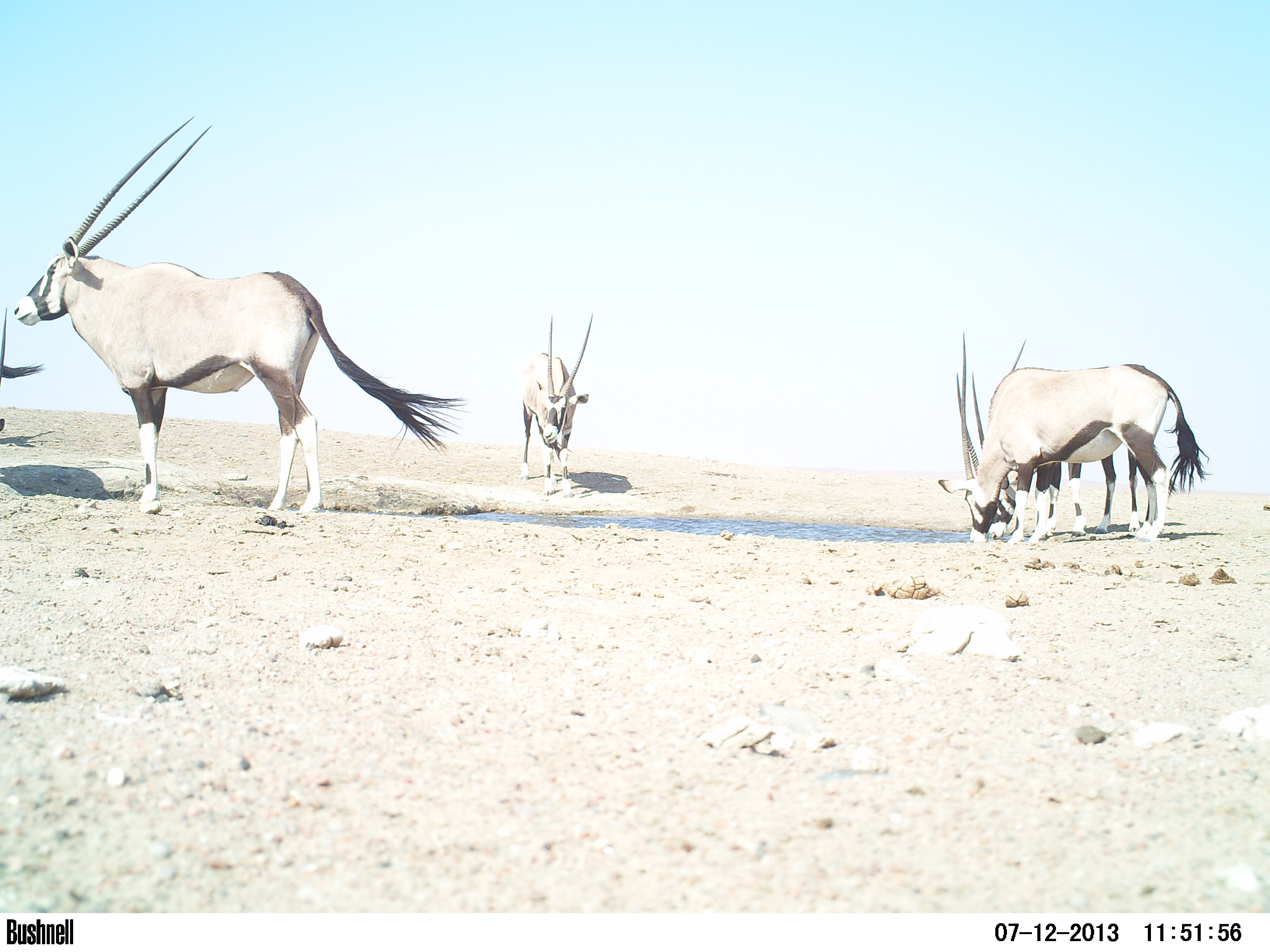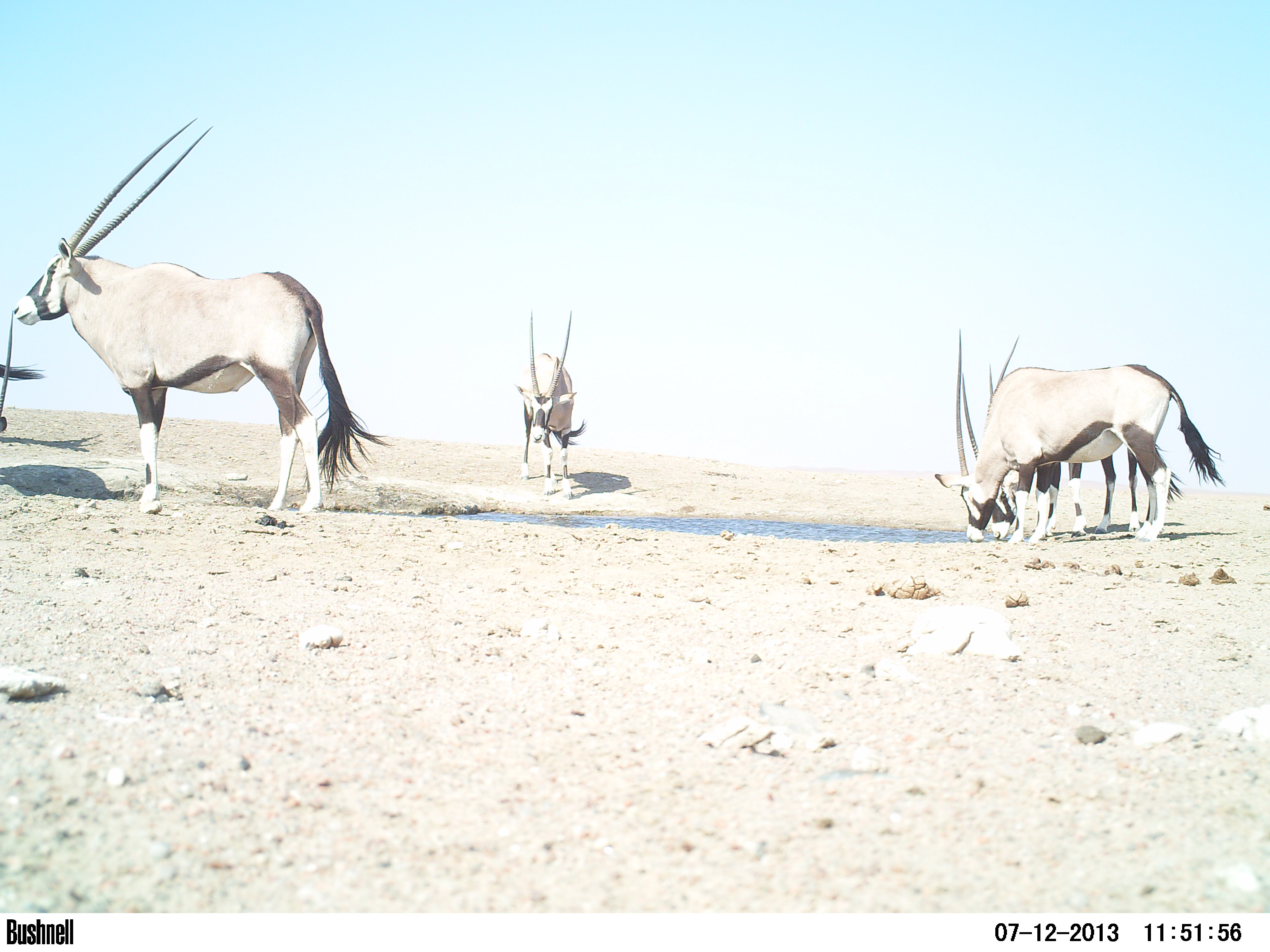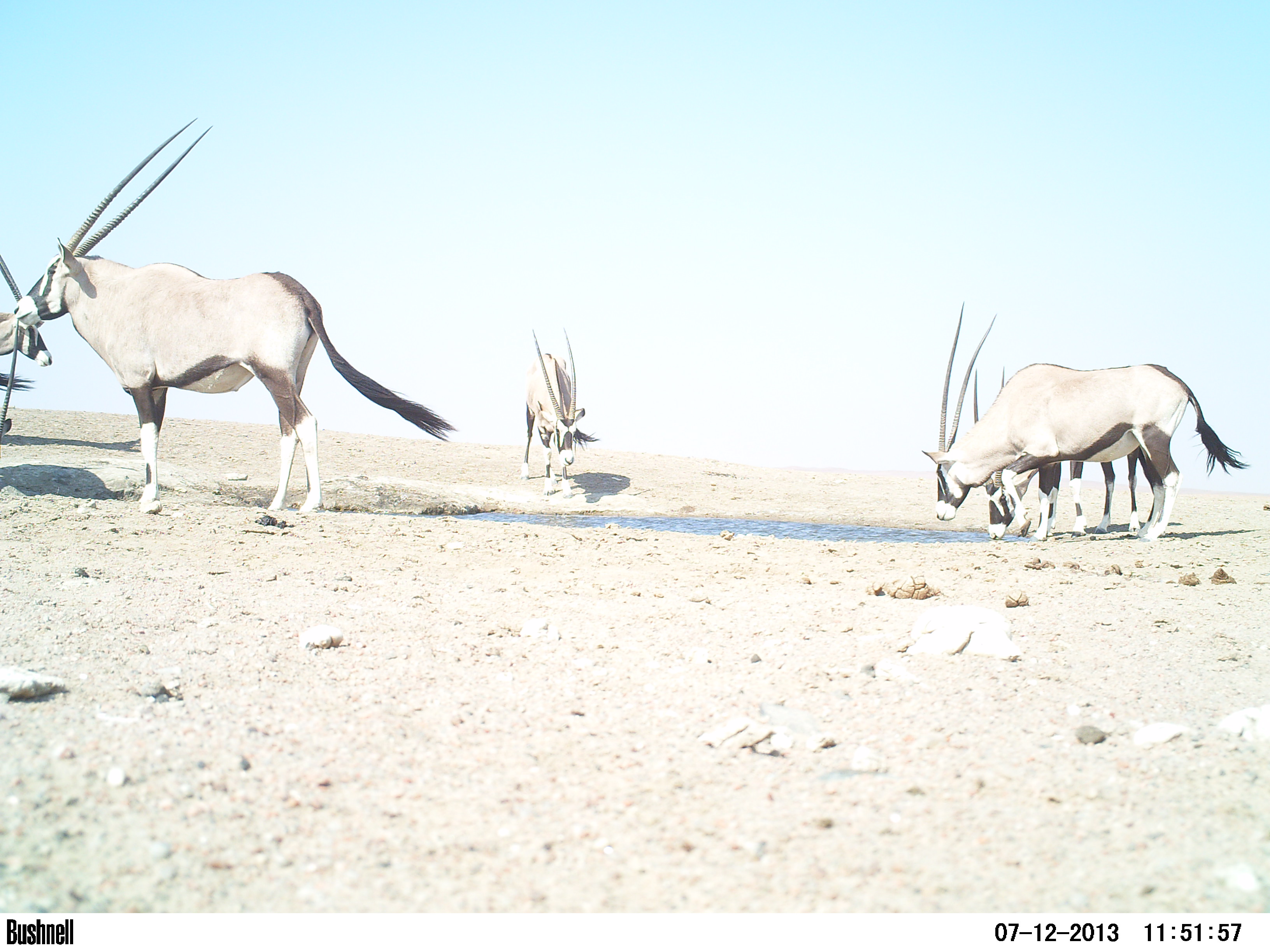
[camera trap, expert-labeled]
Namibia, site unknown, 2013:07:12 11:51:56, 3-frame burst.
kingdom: Animalia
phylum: Chordata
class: Mammalia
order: Artiodactyla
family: Bovidae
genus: Oryx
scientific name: Oryx gazella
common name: gemsbok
Oryx gazella (gemsbok).